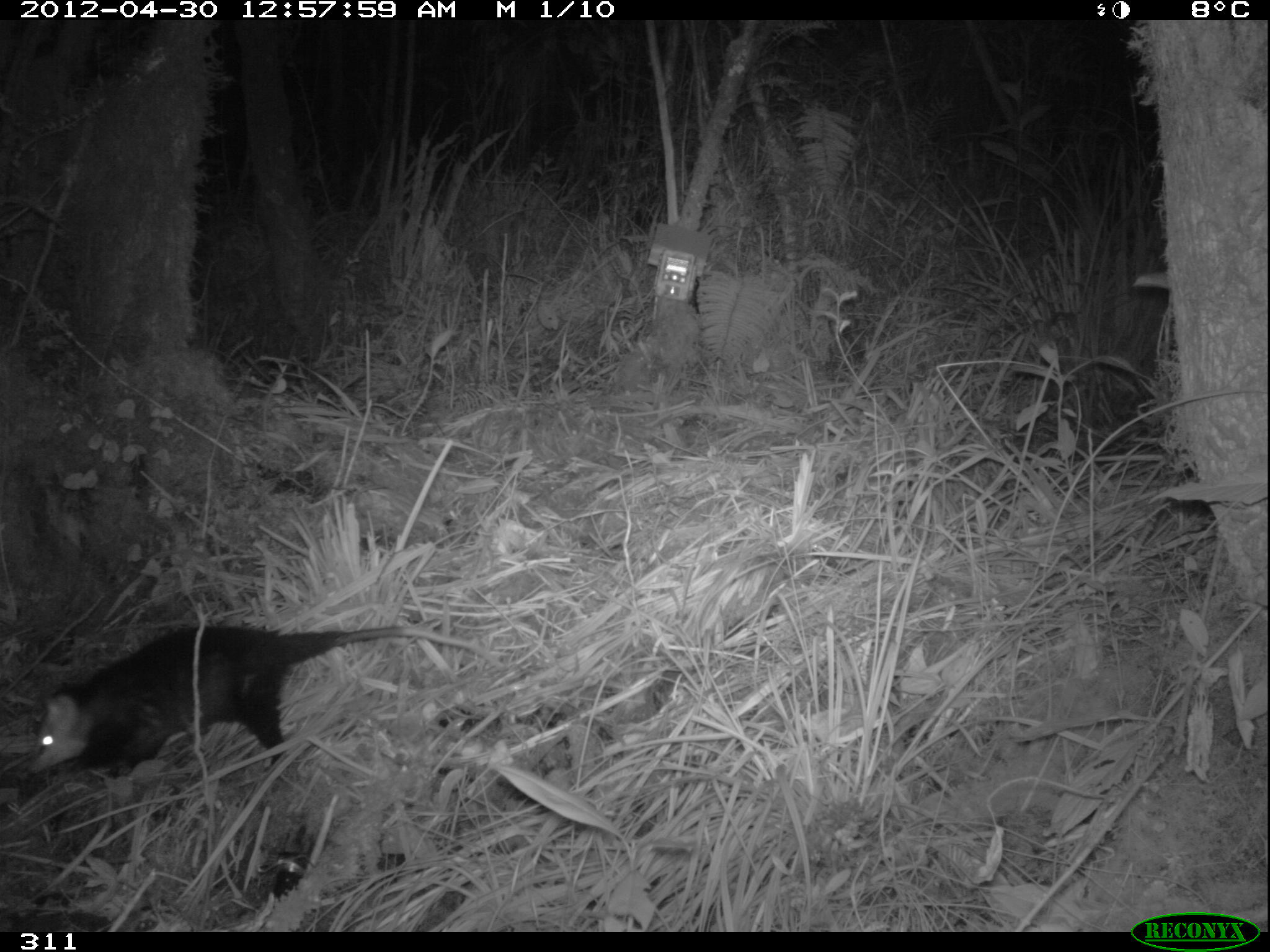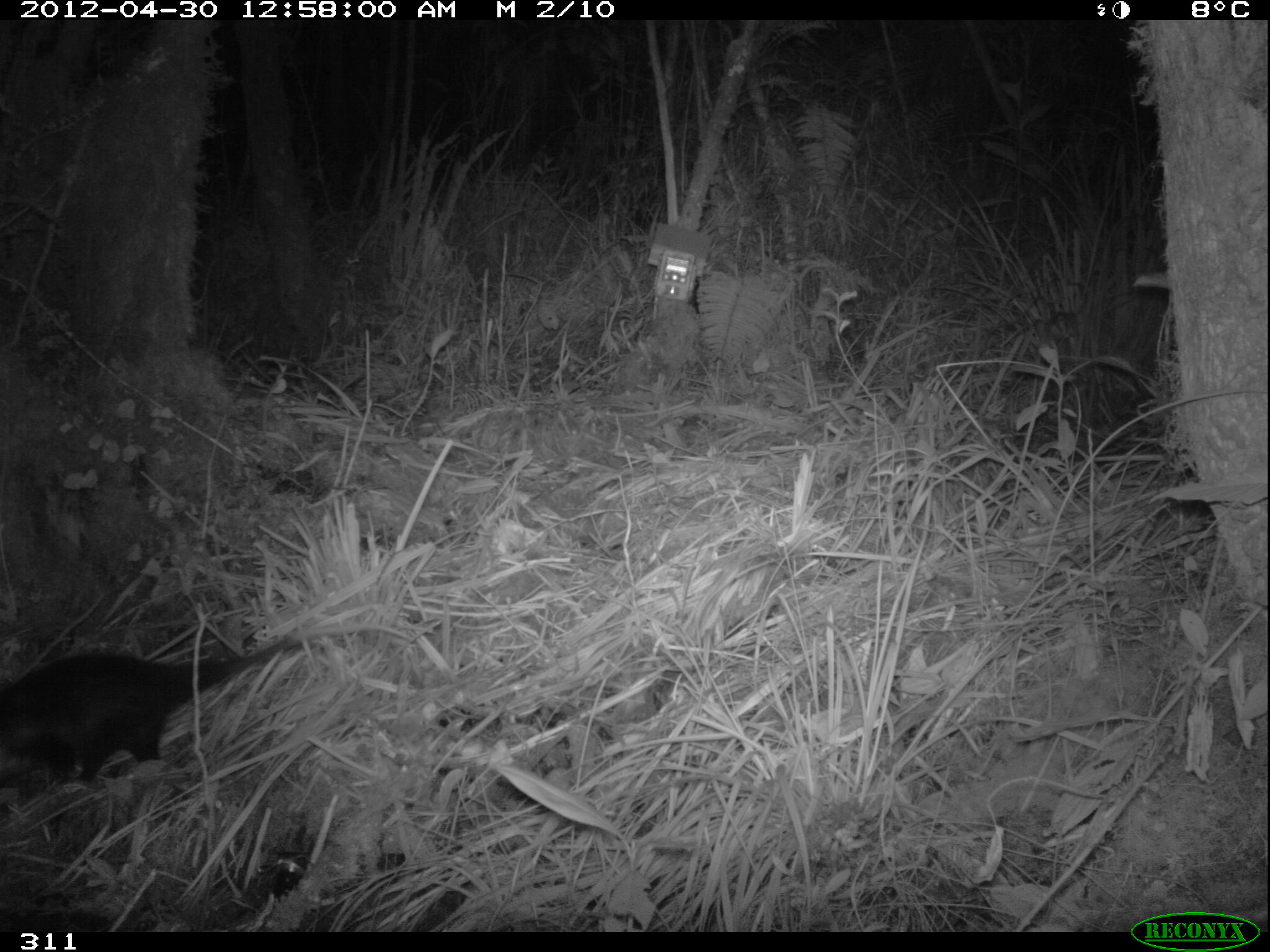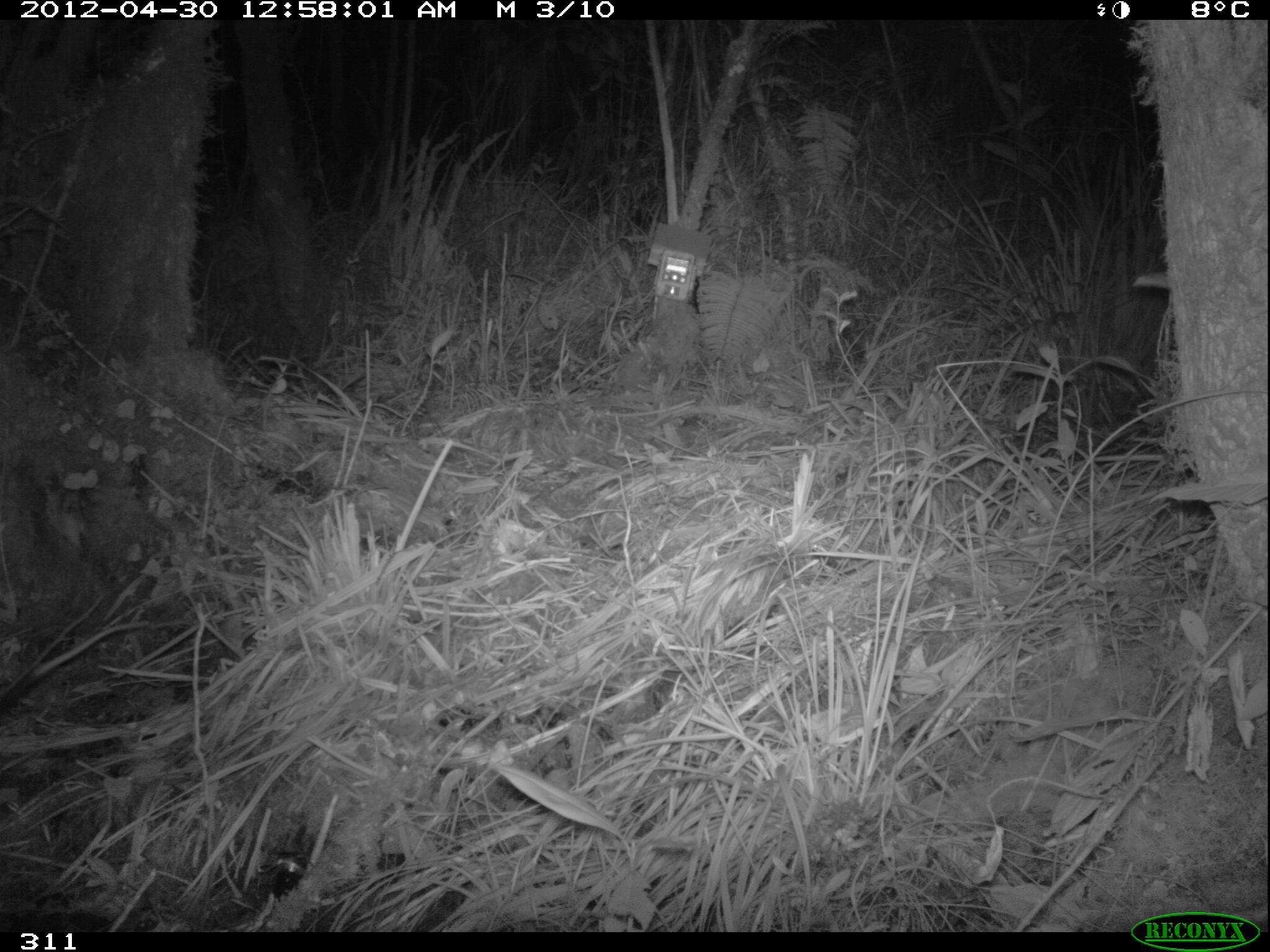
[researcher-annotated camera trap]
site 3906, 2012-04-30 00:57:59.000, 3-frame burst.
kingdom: Animalia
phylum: Chordata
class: Mammalia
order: Didelphimorphia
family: Didelphidae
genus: Didelphis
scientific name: Didelphis pernigra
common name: andean white-eared opossum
Didelphis pernigra (andean white-eared opossum).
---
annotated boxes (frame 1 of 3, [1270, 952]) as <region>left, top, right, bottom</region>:
didelphis pernigra: <region>23, 624, 508, 779</region>